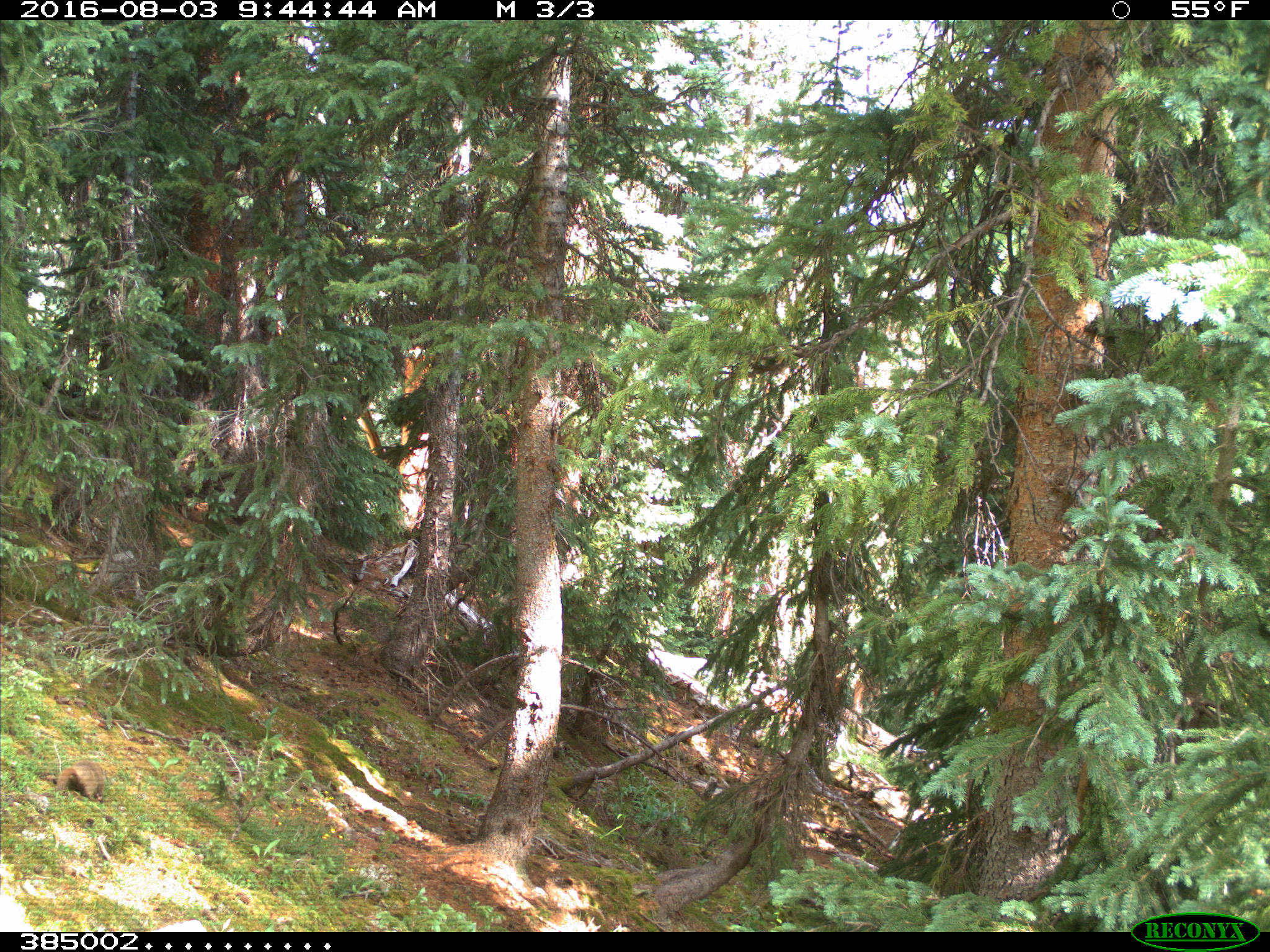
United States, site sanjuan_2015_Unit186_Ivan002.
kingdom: Animalia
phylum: Chordata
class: Mammalia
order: Rodentia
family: Sciuridae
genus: Marmota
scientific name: Marmota flaviventris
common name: yellow-bellied marmot